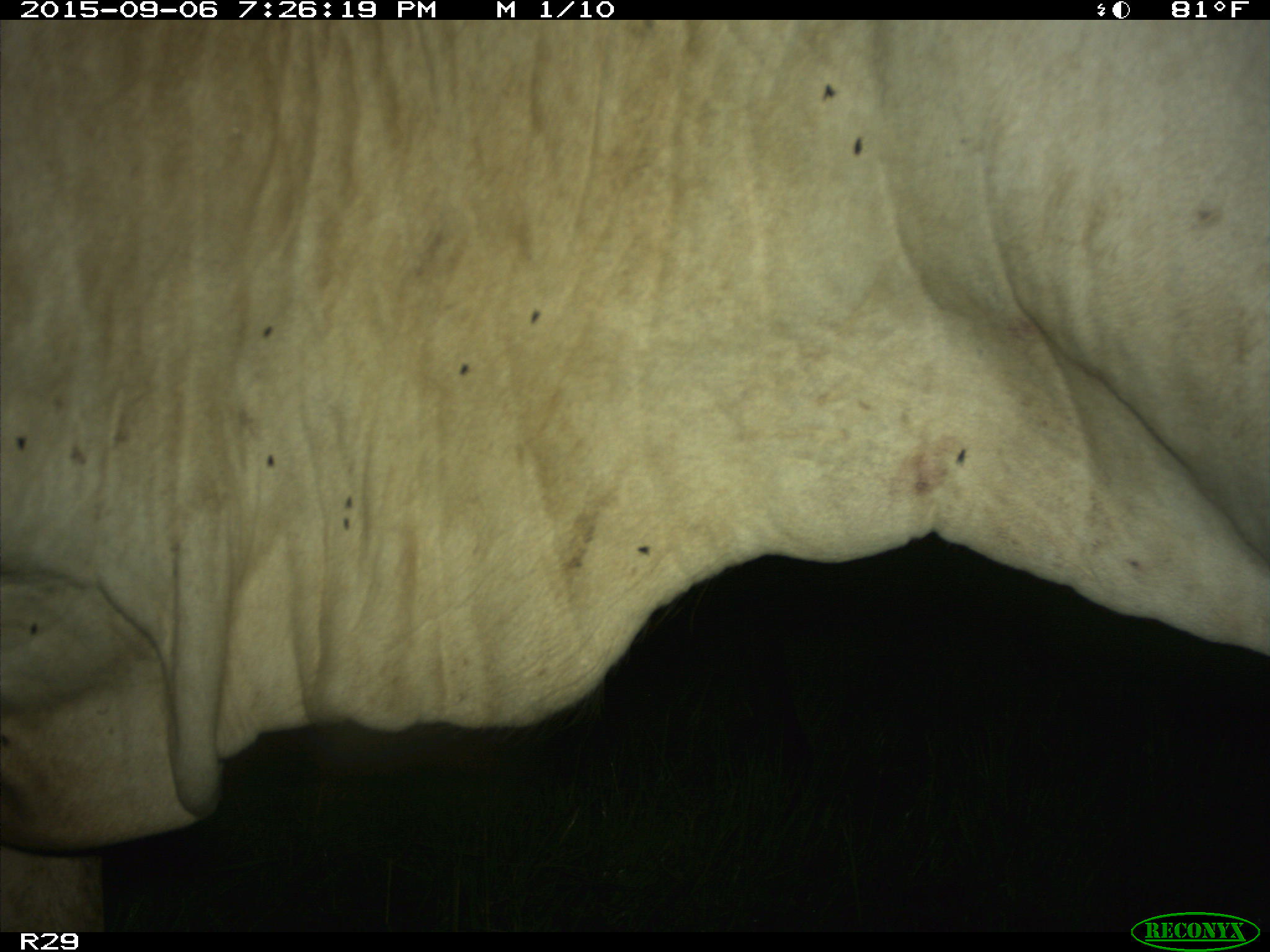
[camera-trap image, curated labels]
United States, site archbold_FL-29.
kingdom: Animalia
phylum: Chordata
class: Mammalia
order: Artiodactyla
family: Bovidae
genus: Bos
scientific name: Bos taurus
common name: domestic cow